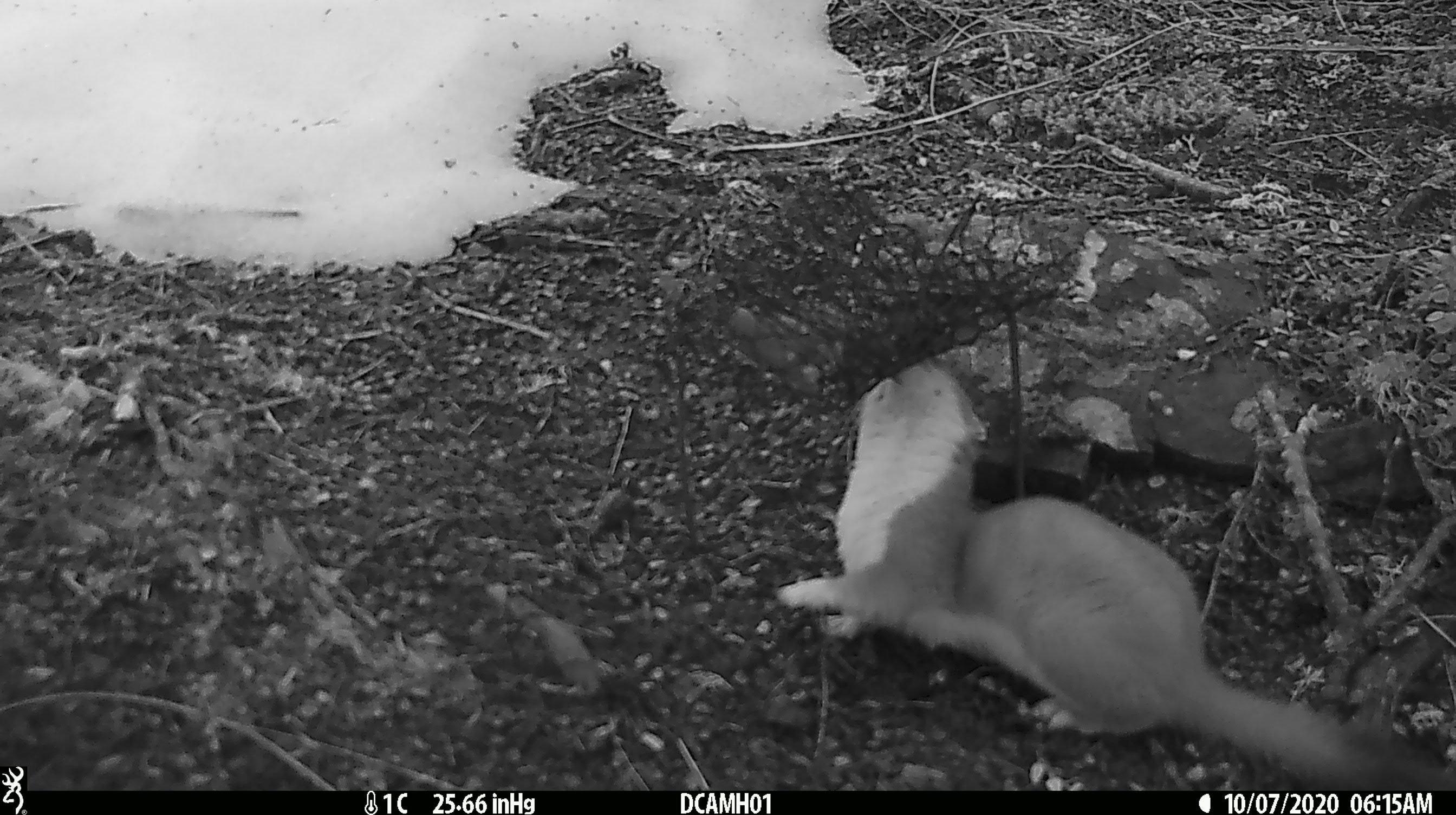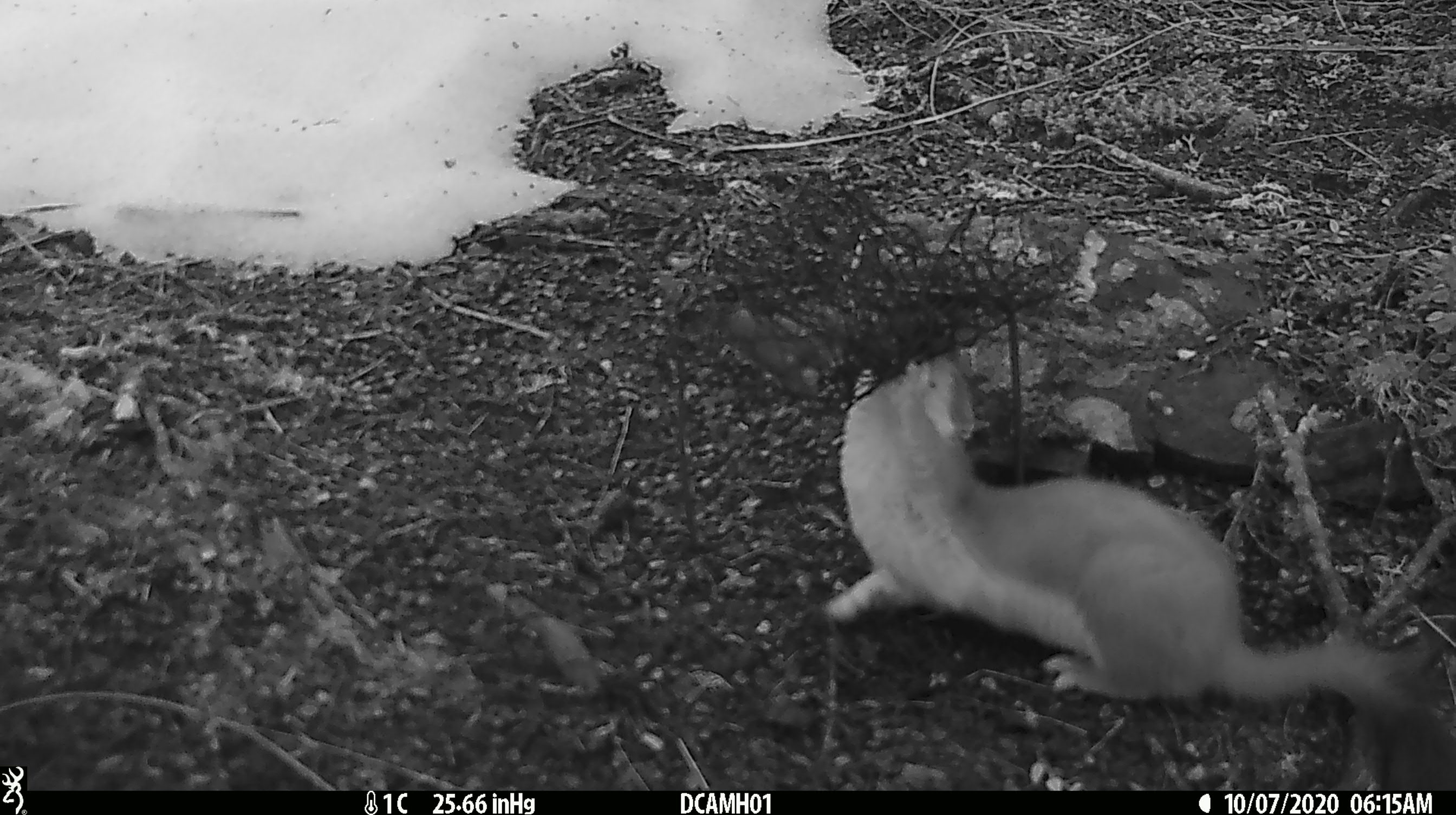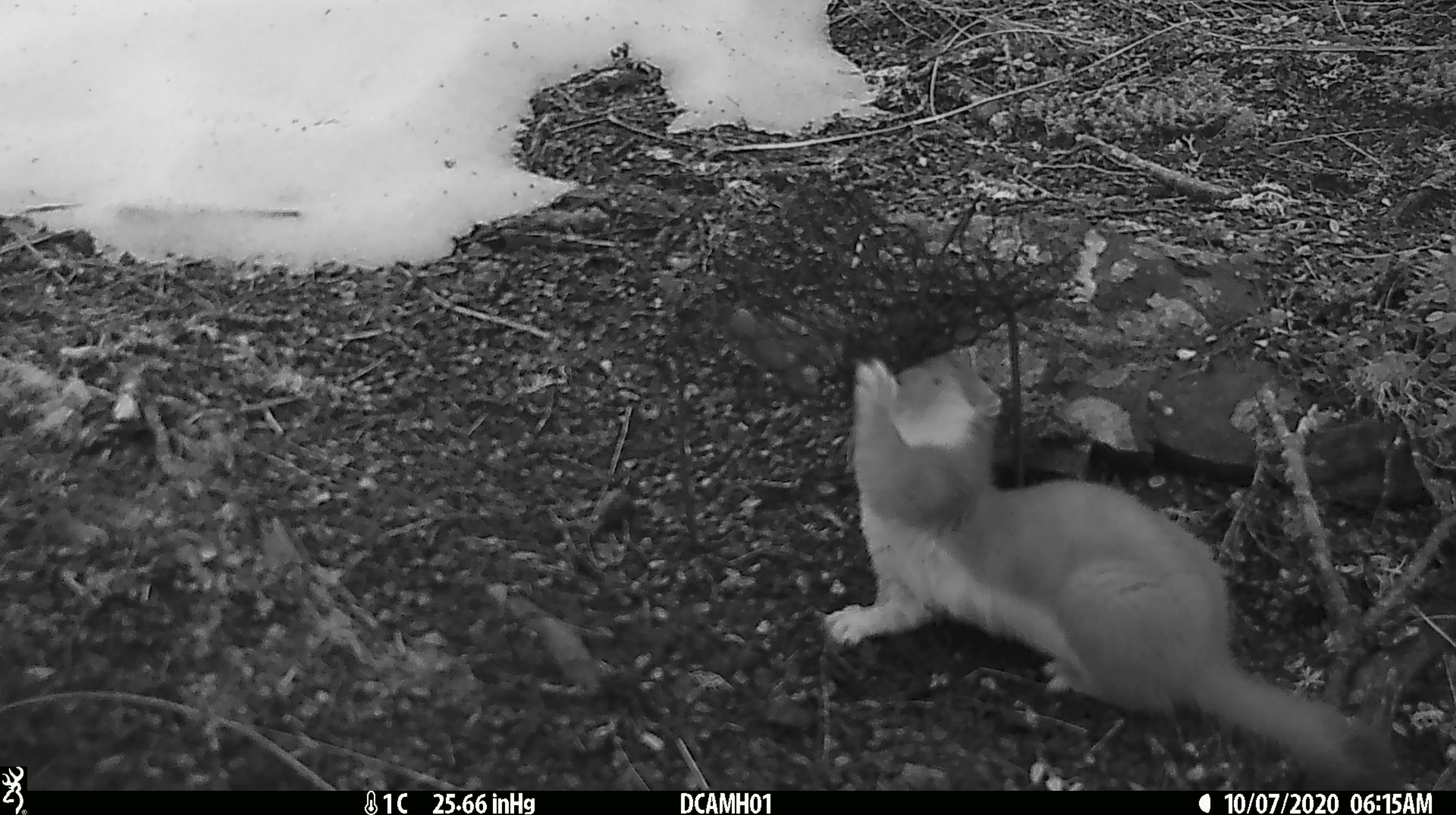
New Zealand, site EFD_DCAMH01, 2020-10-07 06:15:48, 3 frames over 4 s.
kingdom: Animalia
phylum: Chordata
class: Mammalia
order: Carnivora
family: Mustelidae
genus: Mustela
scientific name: Mustela erminea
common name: stoat